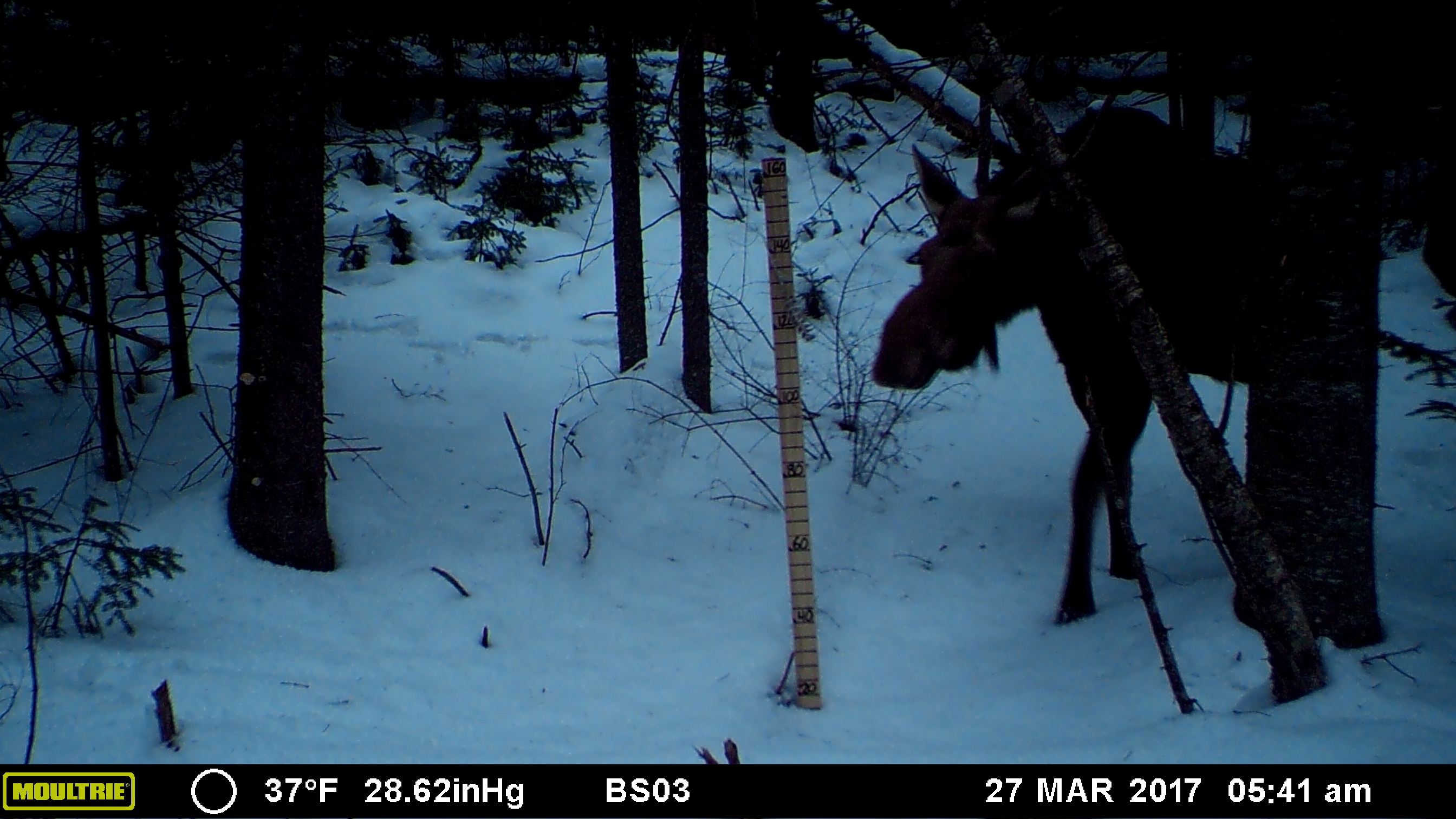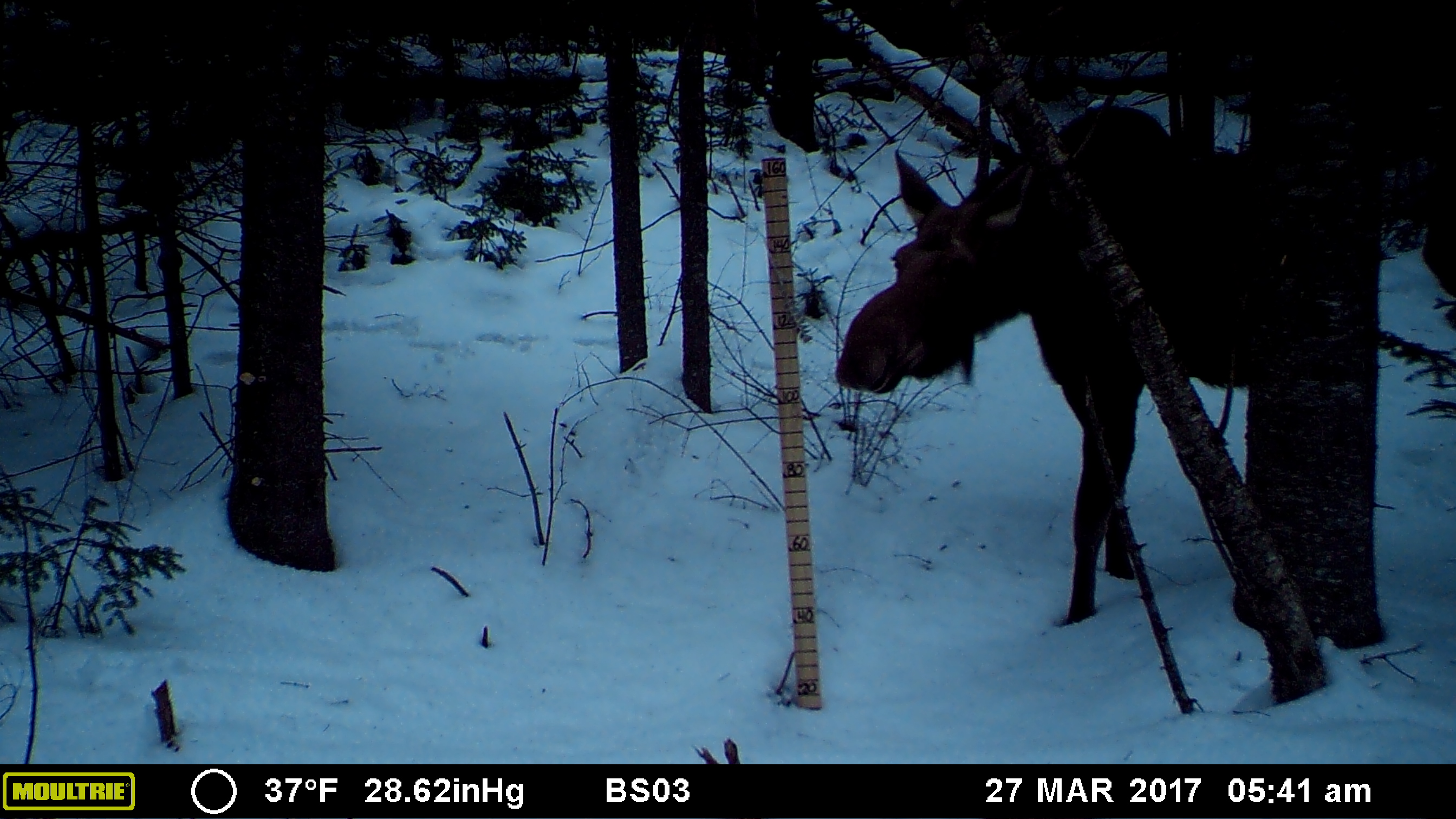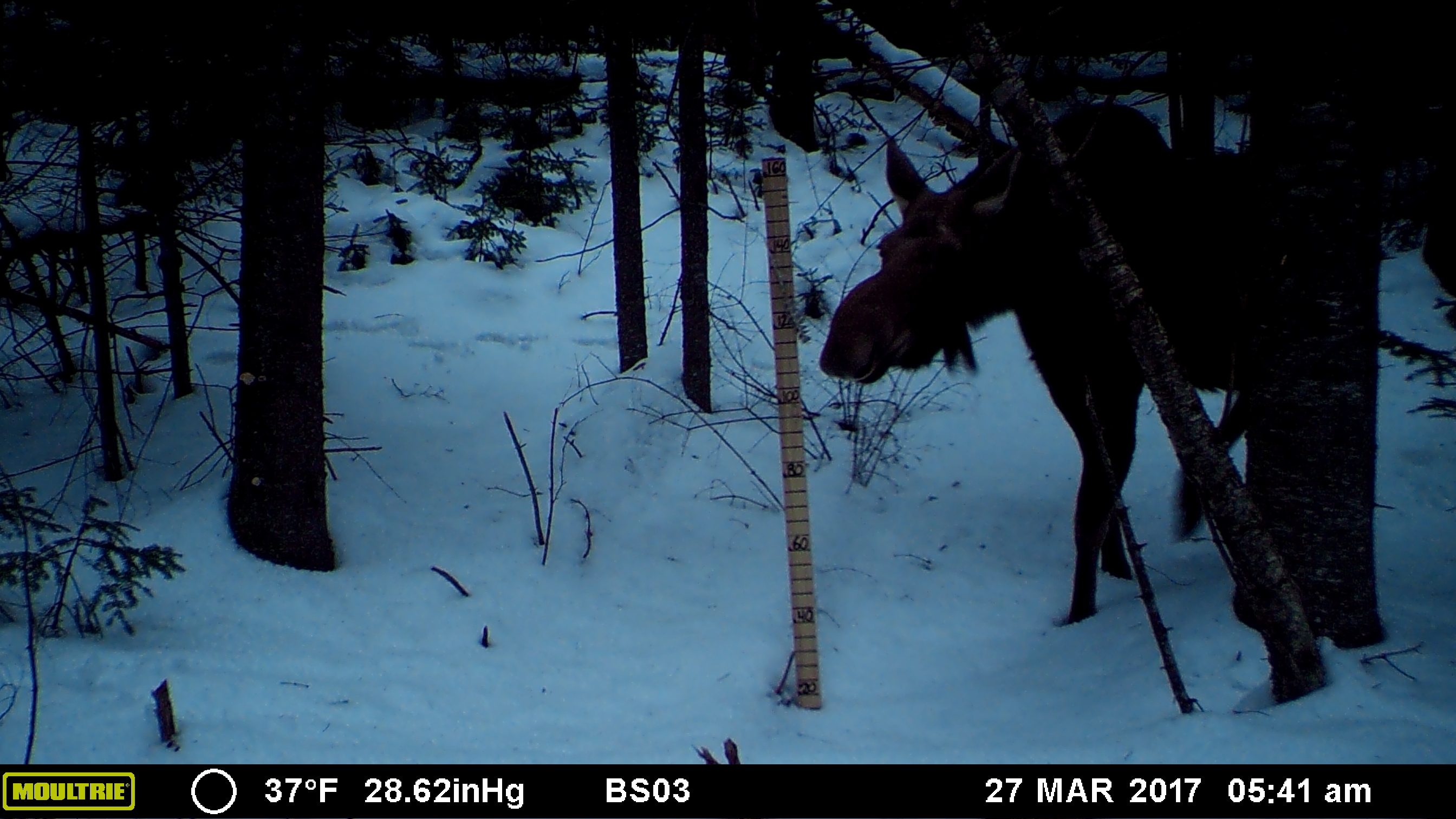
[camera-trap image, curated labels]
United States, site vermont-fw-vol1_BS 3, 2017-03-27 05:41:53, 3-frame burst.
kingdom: Animalia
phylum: Chordata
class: Mammalia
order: Artiodactyla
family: Cervidae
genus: Alces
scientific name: Alces alces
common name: moose